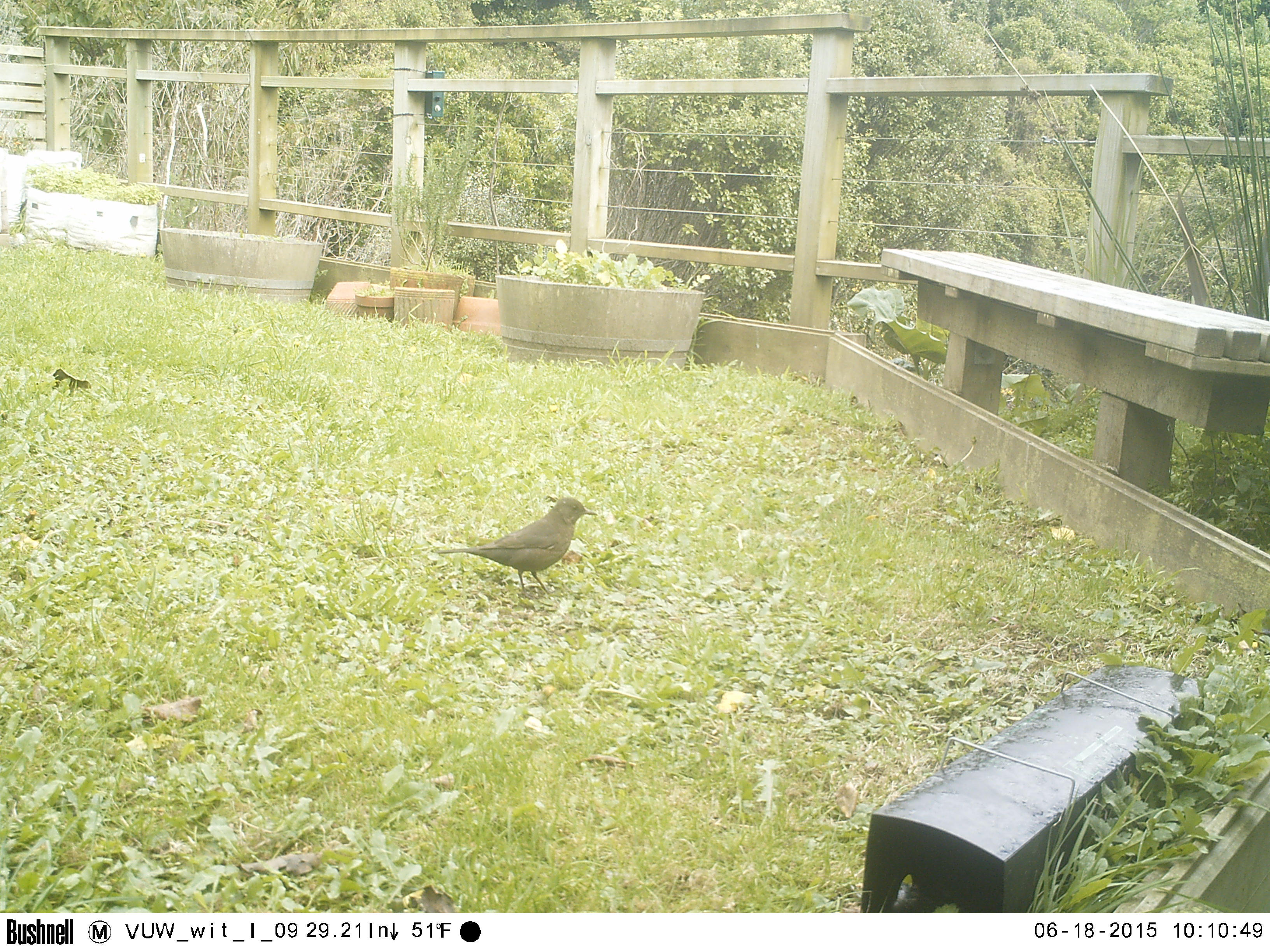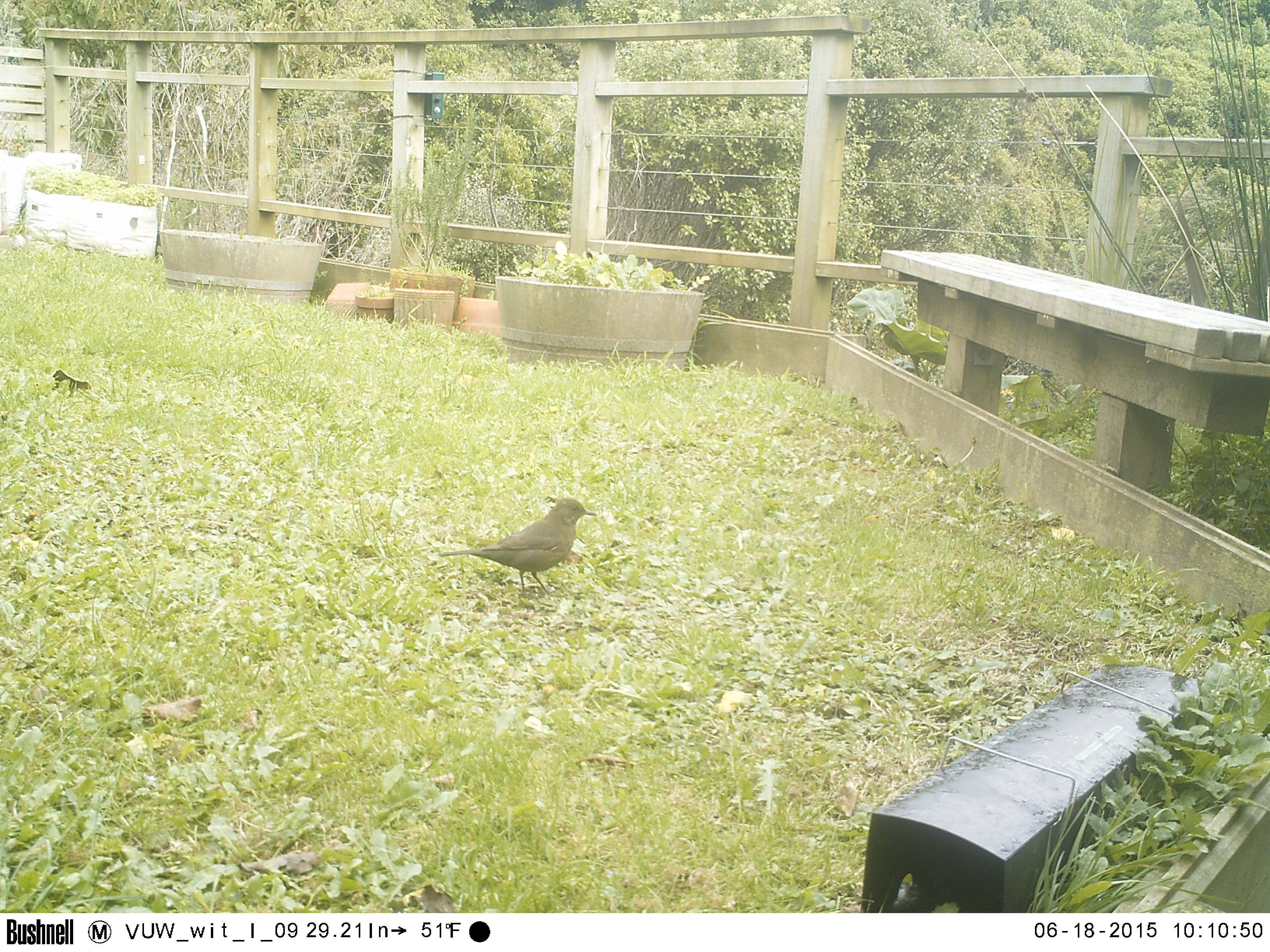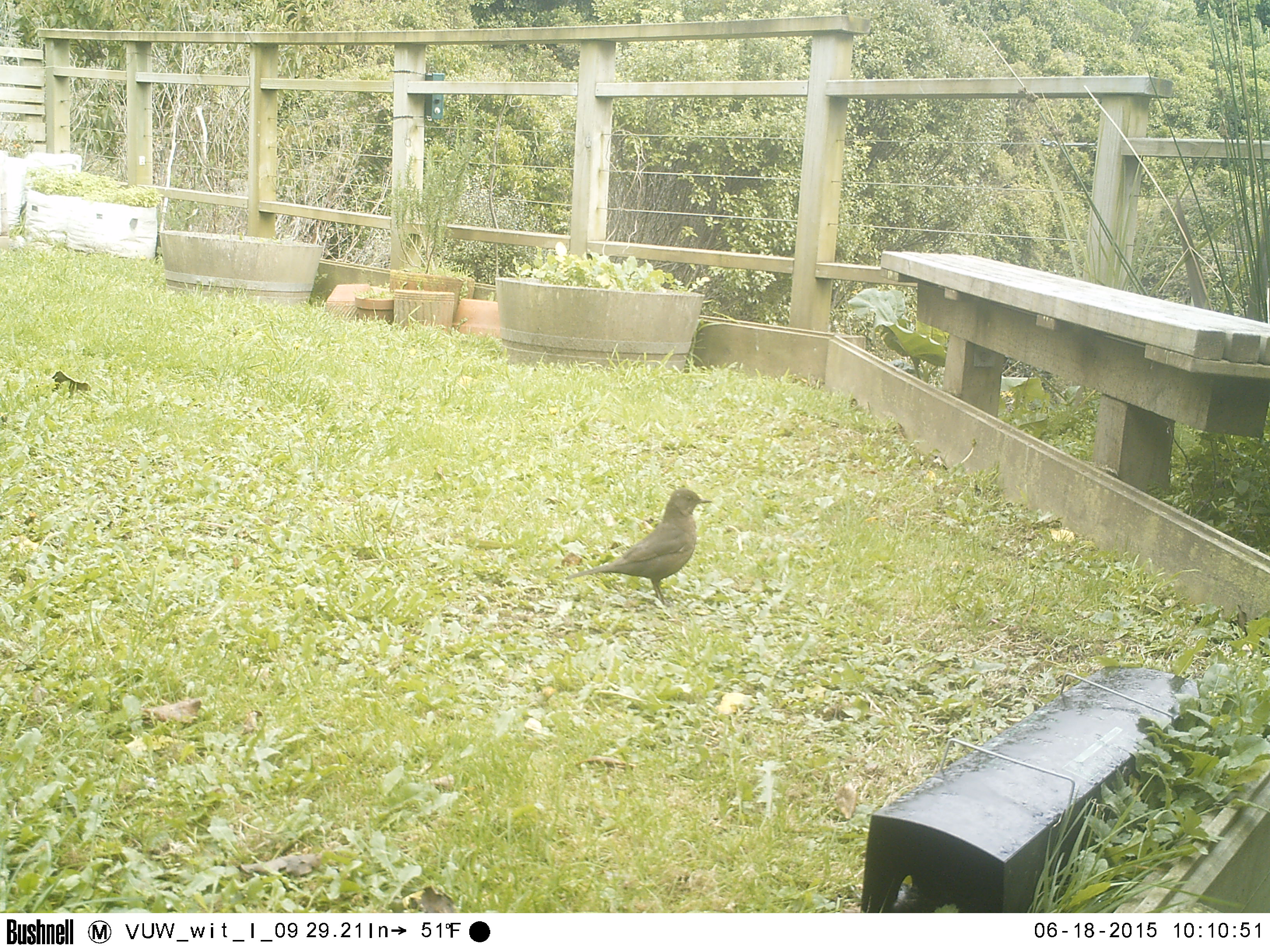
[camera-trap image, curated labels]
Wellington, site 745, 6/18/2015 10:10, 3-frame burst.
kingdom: Animalia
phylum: Chordata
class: Aves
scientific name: Aves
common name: bird